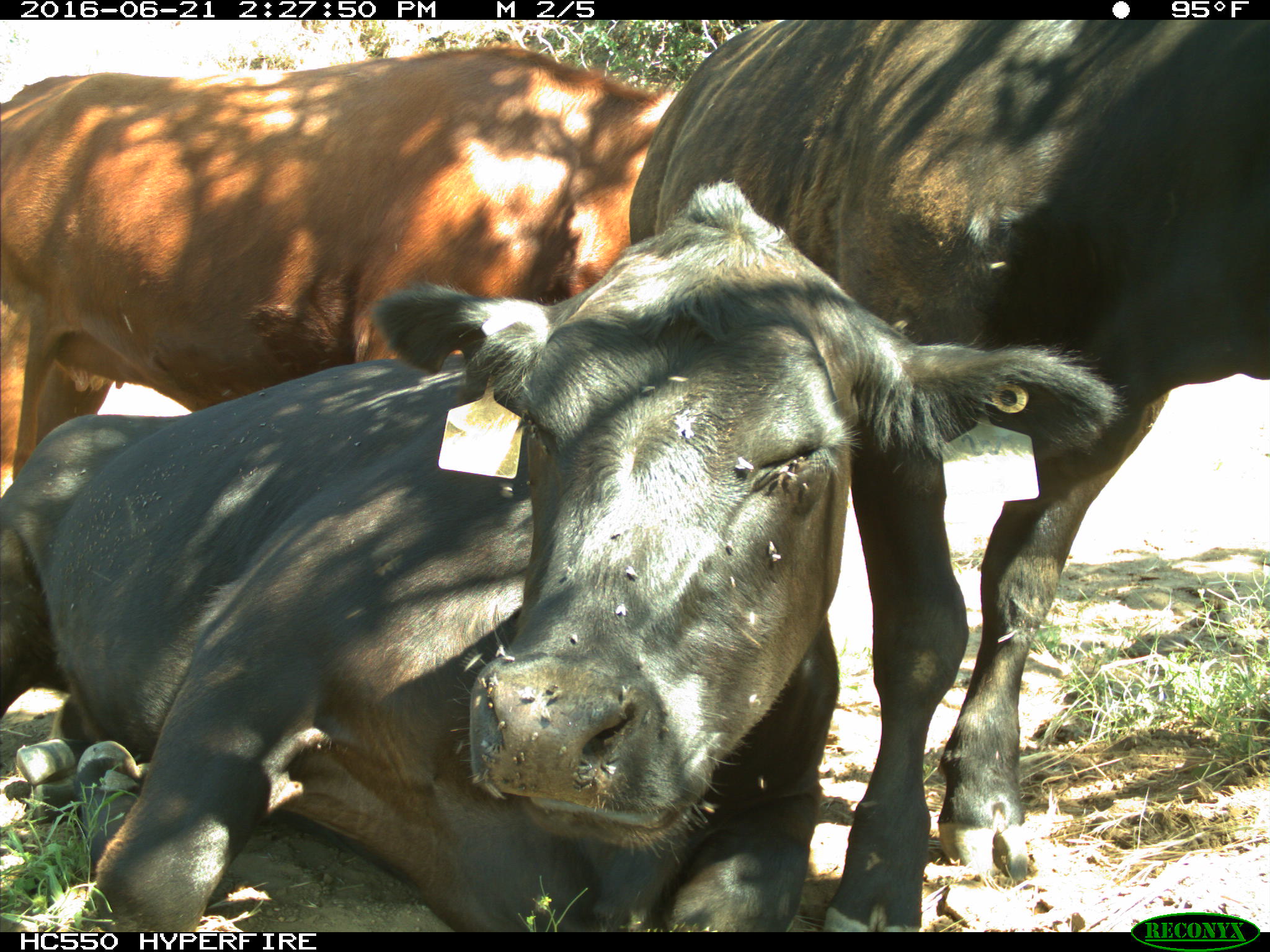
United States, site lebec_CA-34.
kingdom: Animalia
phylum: Chordata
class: Mammalia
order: Artiodactyla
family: Bovidae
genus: Bos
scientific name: Bos taurus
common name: domestic cow